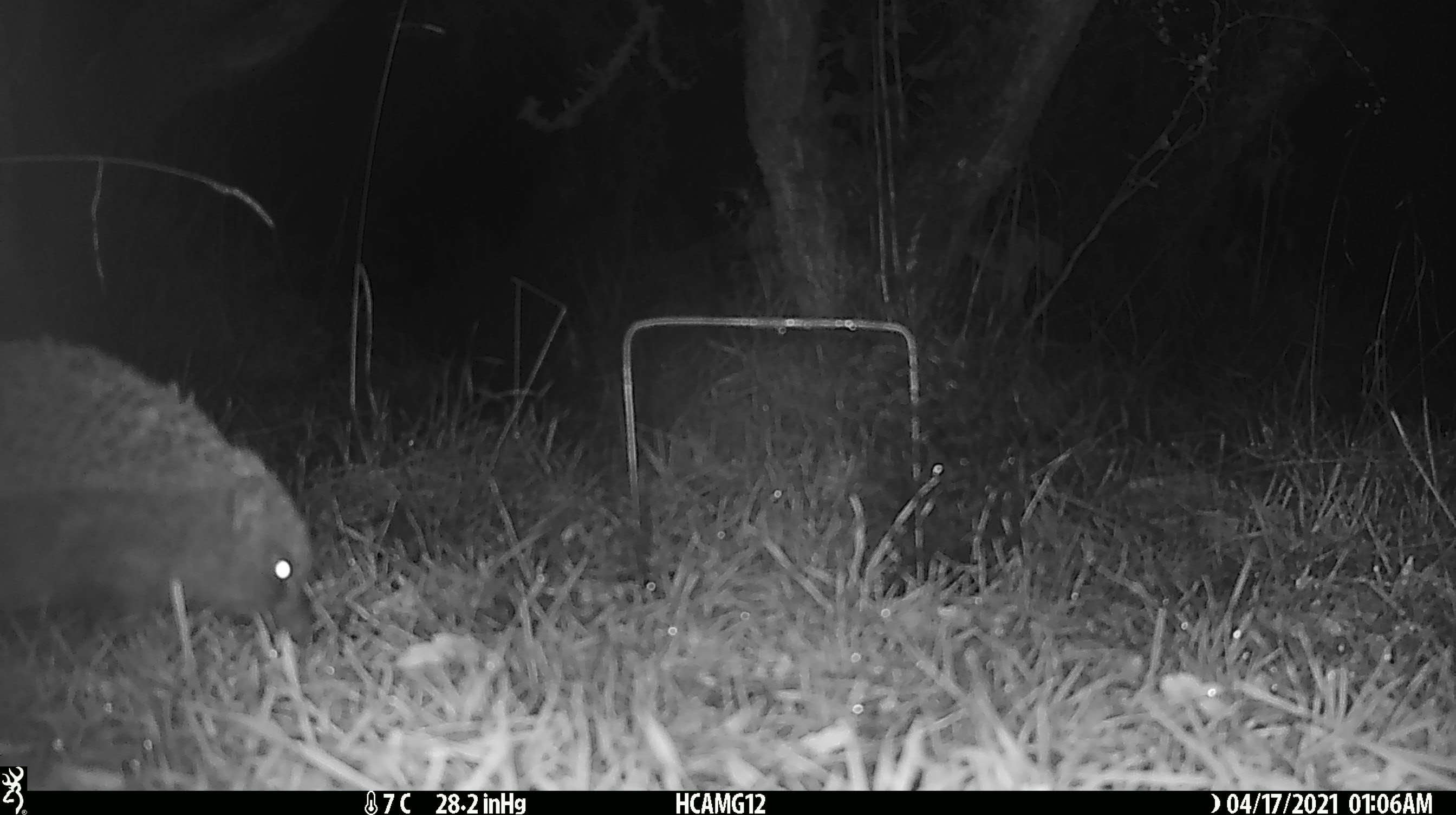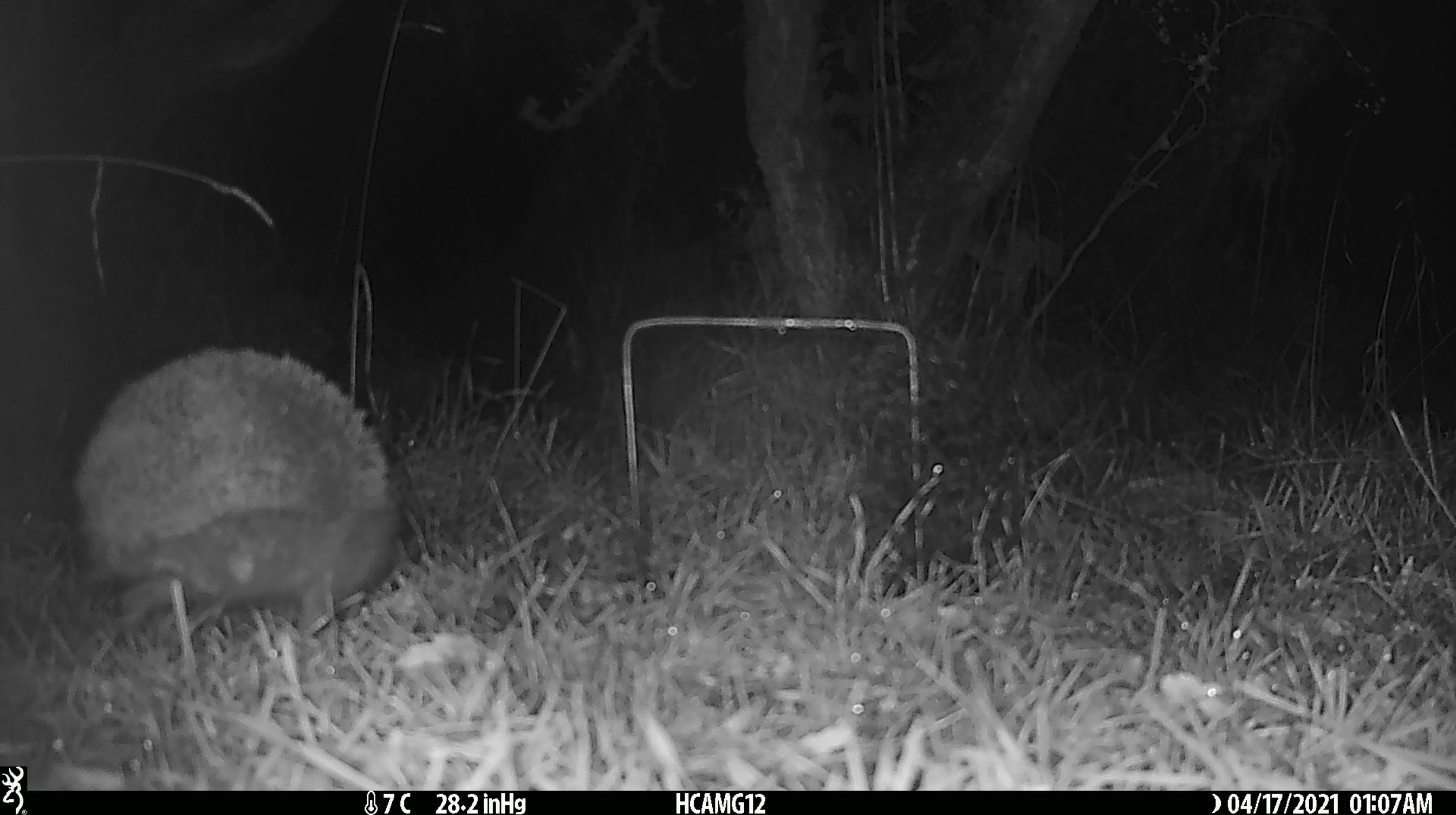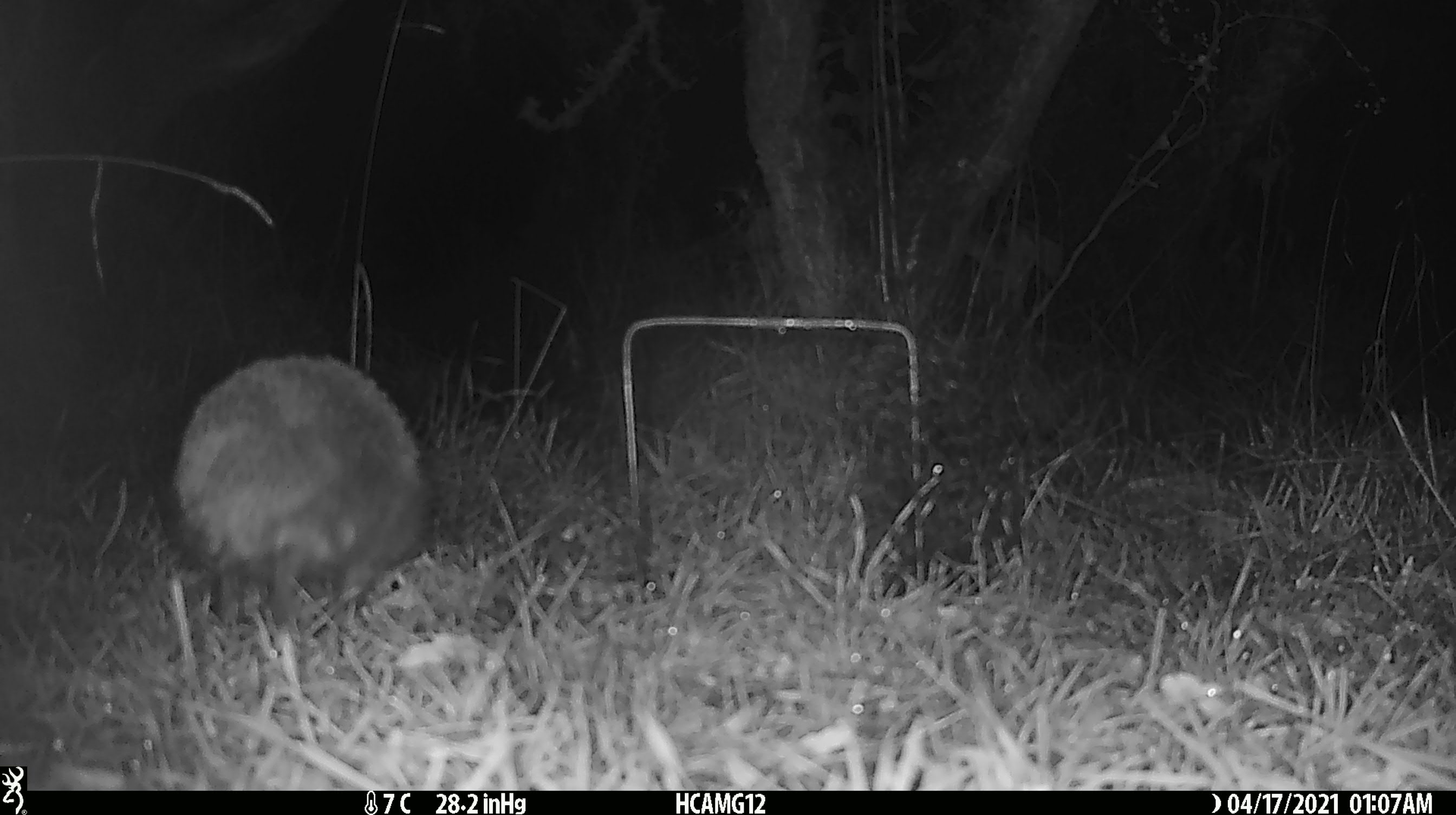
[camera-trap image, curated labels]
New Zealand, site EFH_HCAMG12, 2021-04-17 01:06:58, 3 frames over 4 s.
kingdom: Animalia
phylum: Chordata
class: Mammalia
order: Eulipotyphla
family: Erinaceidae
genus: Erinaceus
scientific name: Erinaceus europaeus europaeus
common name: european hedgehog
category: hedgehog